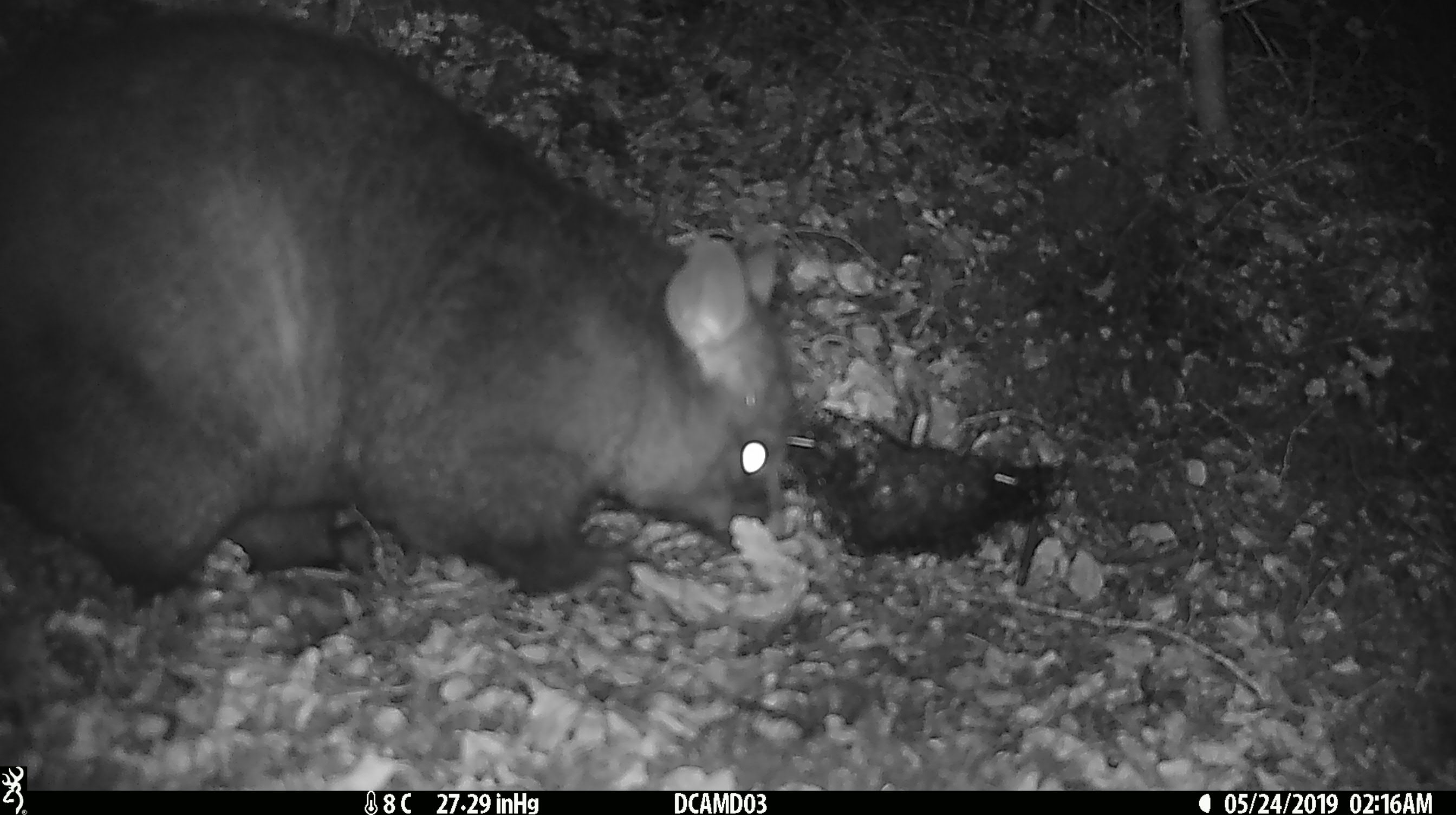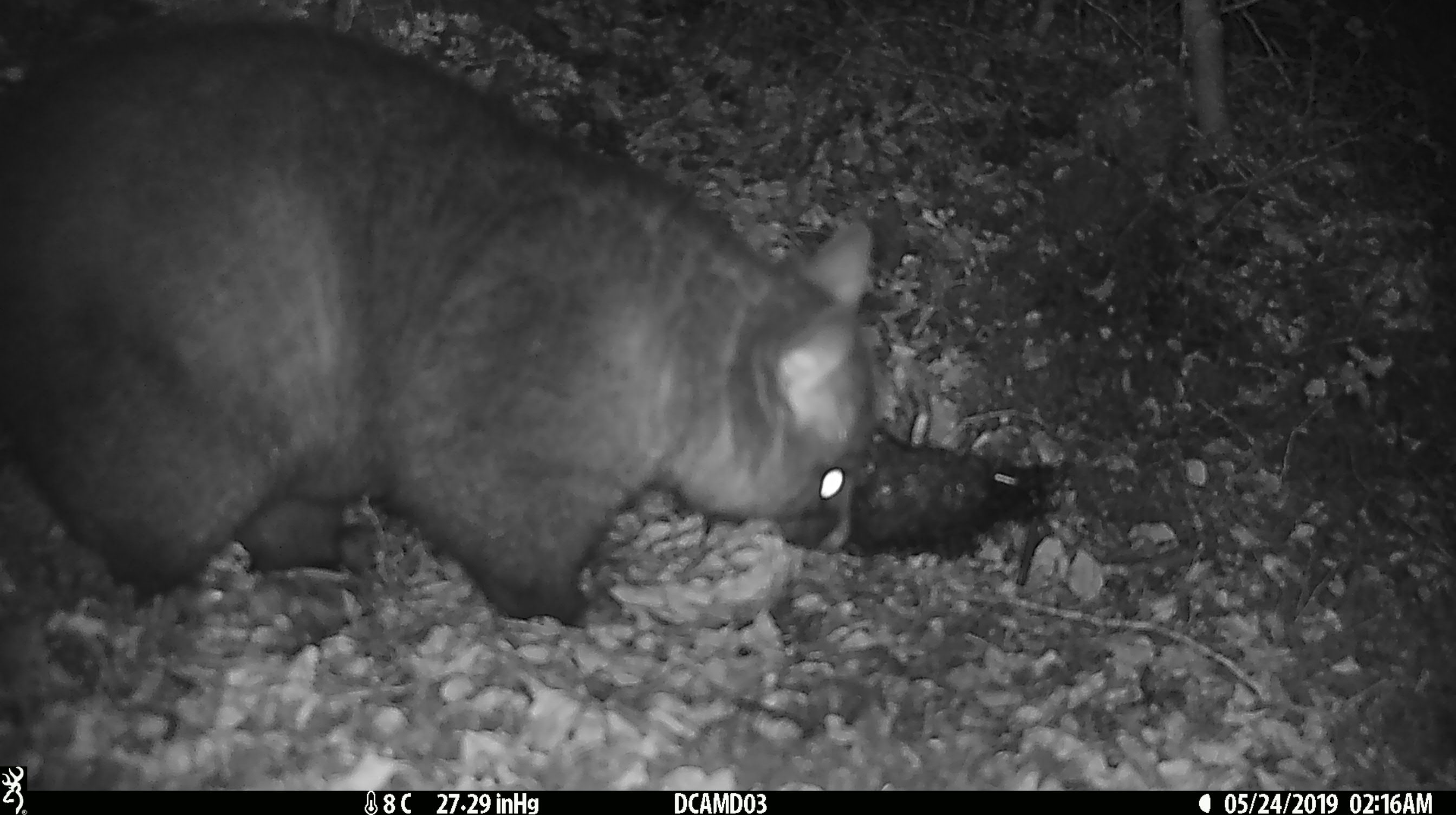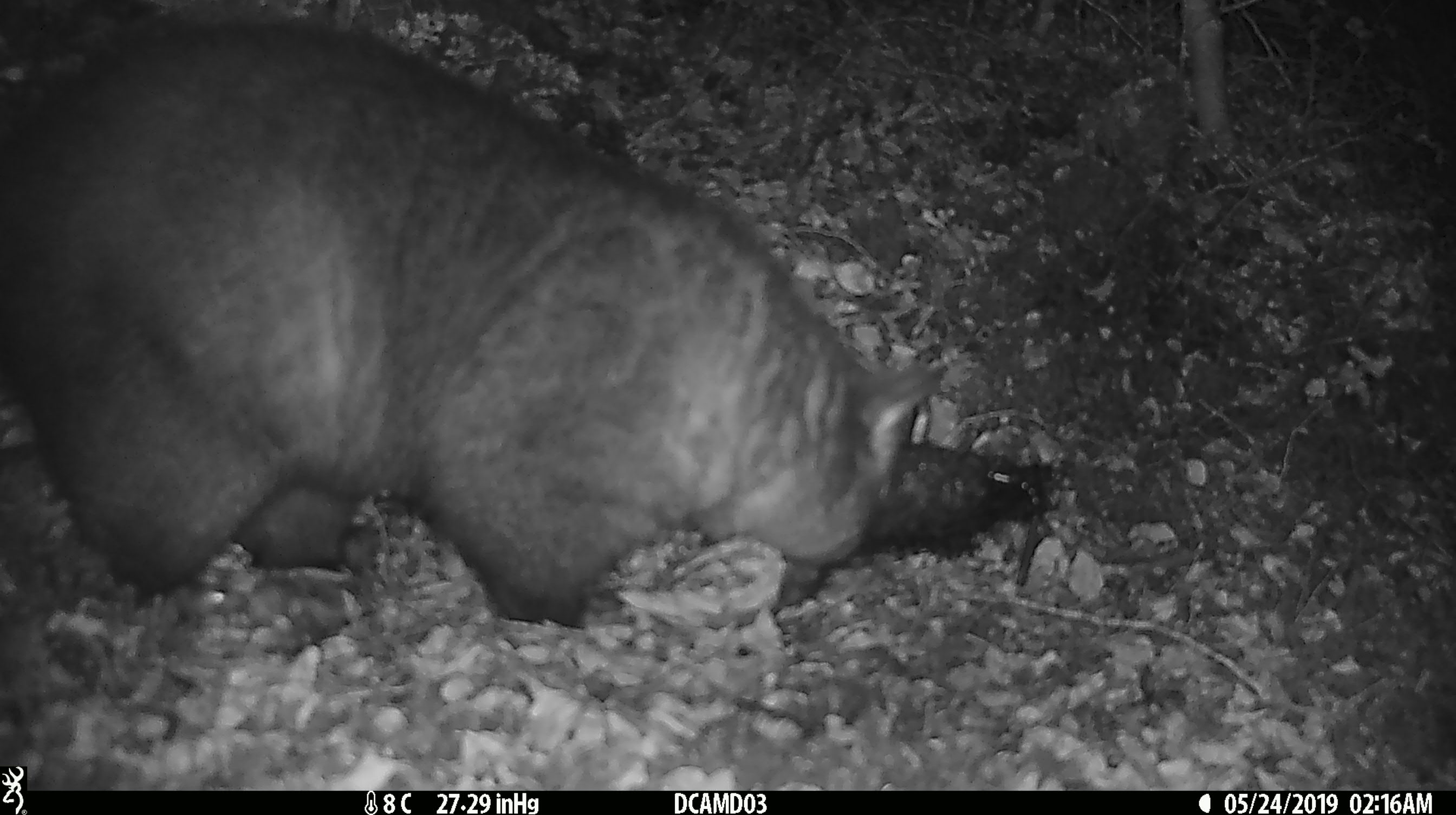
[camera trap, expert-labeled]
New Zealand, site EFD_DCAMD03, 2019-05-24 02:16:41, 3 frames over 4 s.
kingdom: Animalia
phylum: Chordata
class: Mammalia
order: Diprotodontia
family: Phalangeridae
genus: Trichosurus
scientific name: Trichosurus vulpecula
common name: common brushtail possum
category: possum